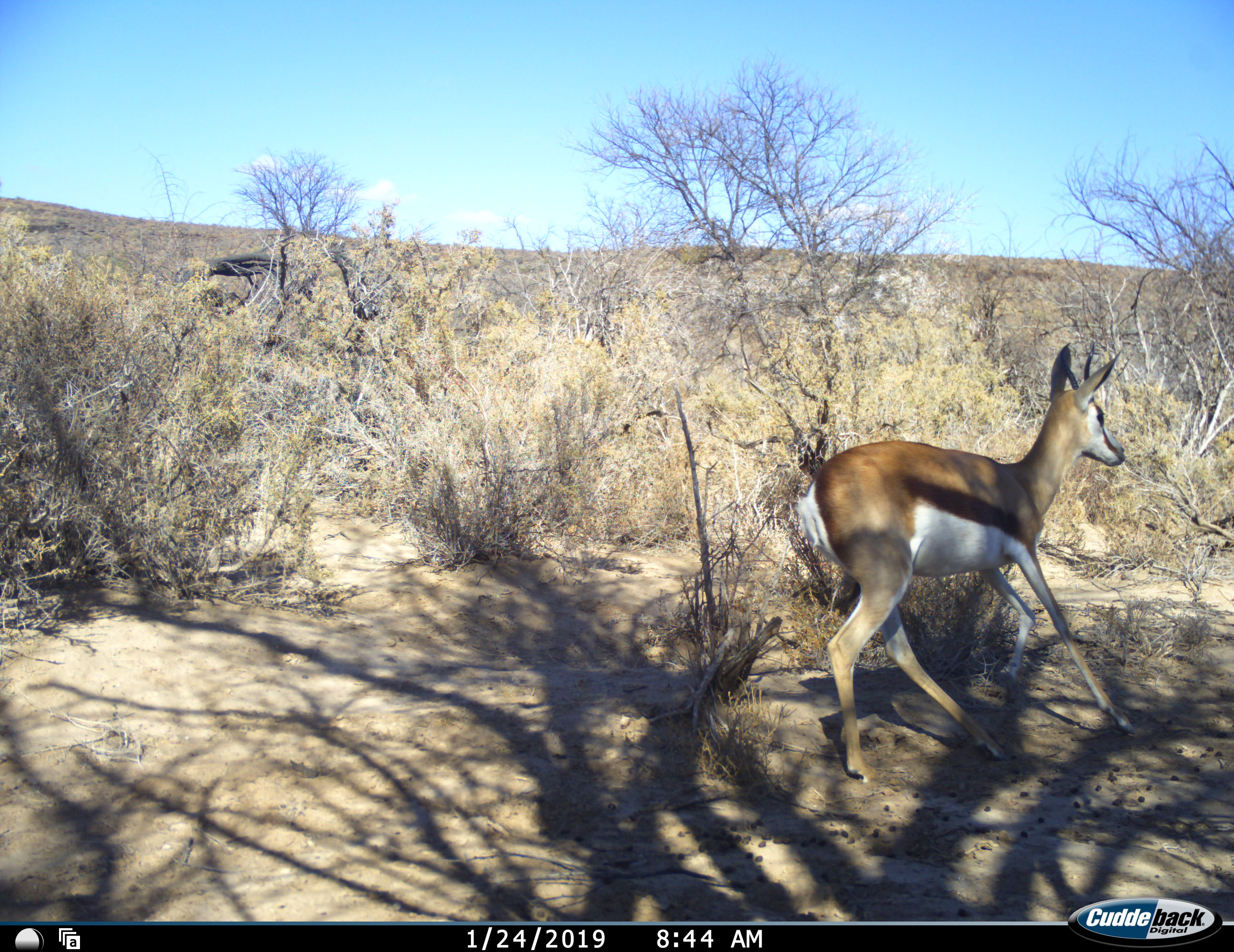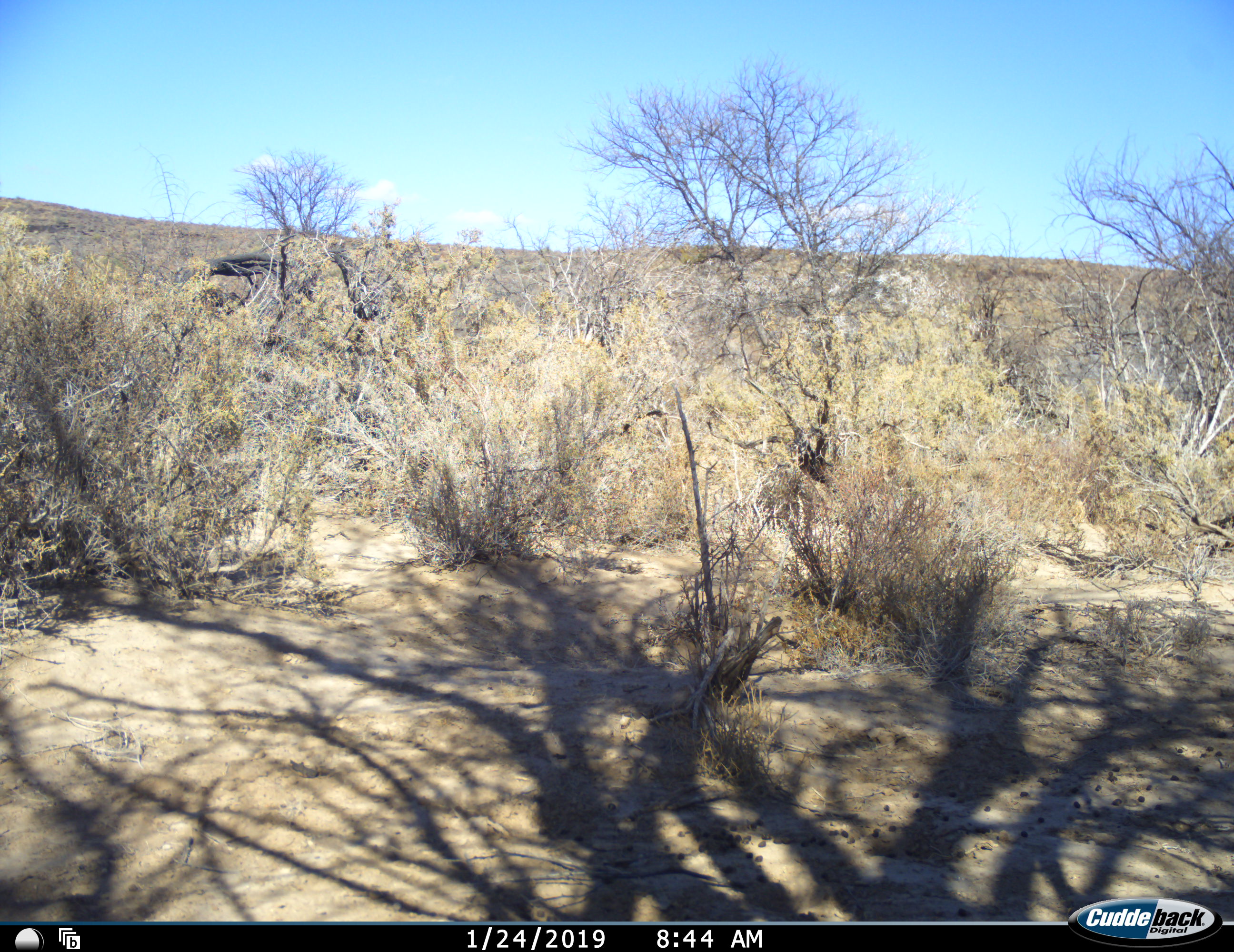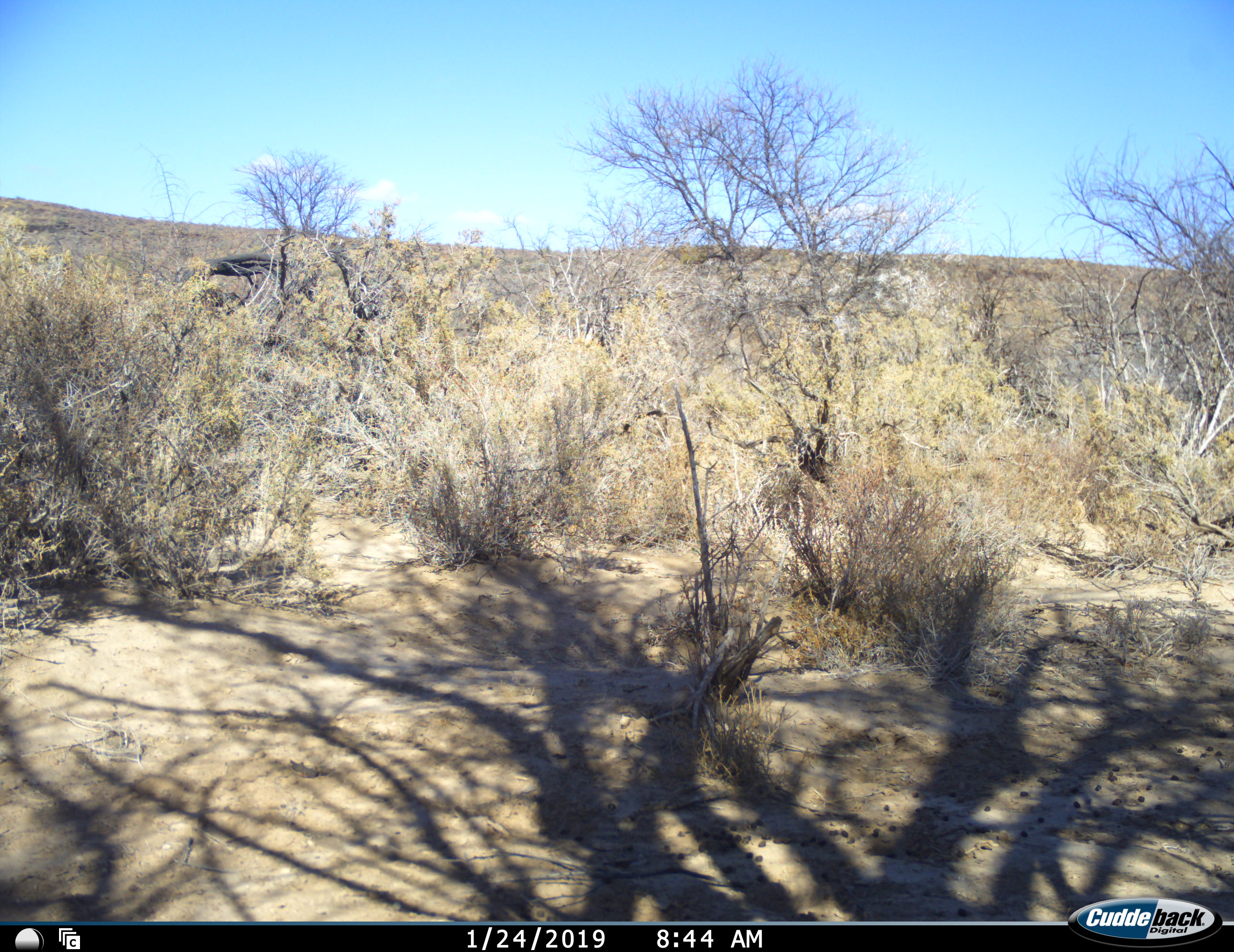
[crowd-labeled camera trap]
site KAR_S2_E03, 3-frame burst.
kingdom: Animalia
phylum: Chordata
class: Mammalia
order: Artiodactyla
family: Bovidae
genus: Antidorcas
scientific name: Antidorcas marsupialis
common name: springbok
Springbok (Antidorcas marsupialis), count 1. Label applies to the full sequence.